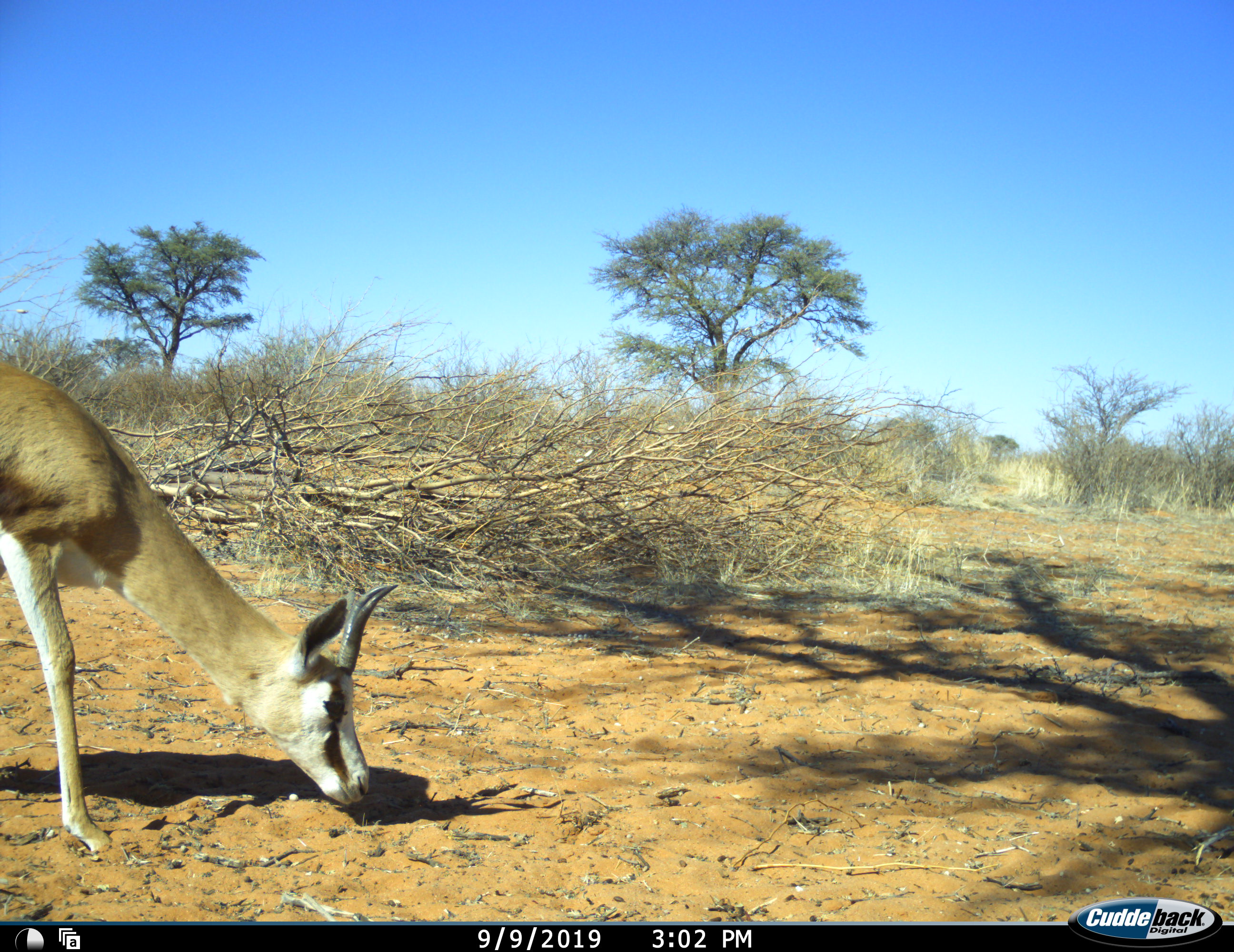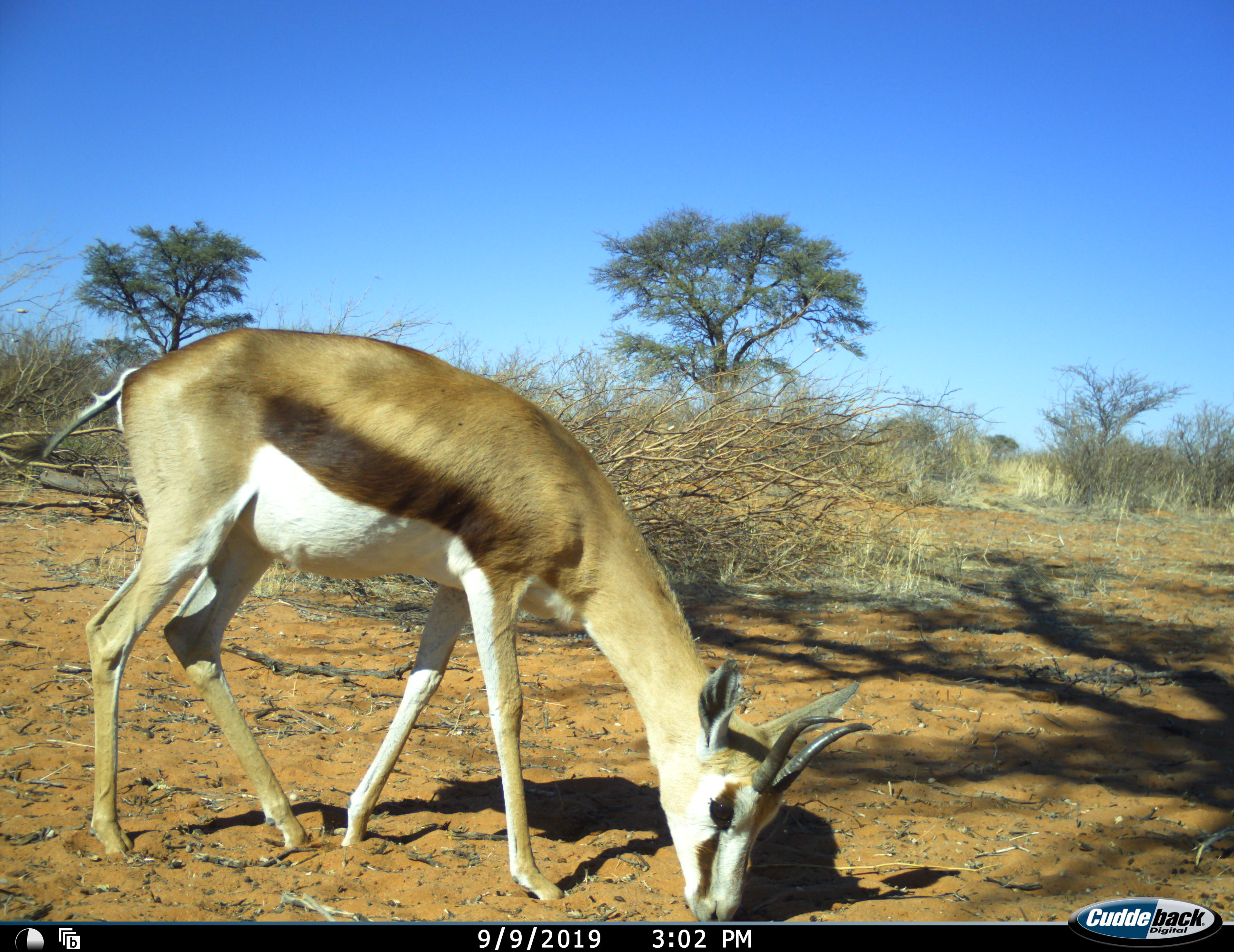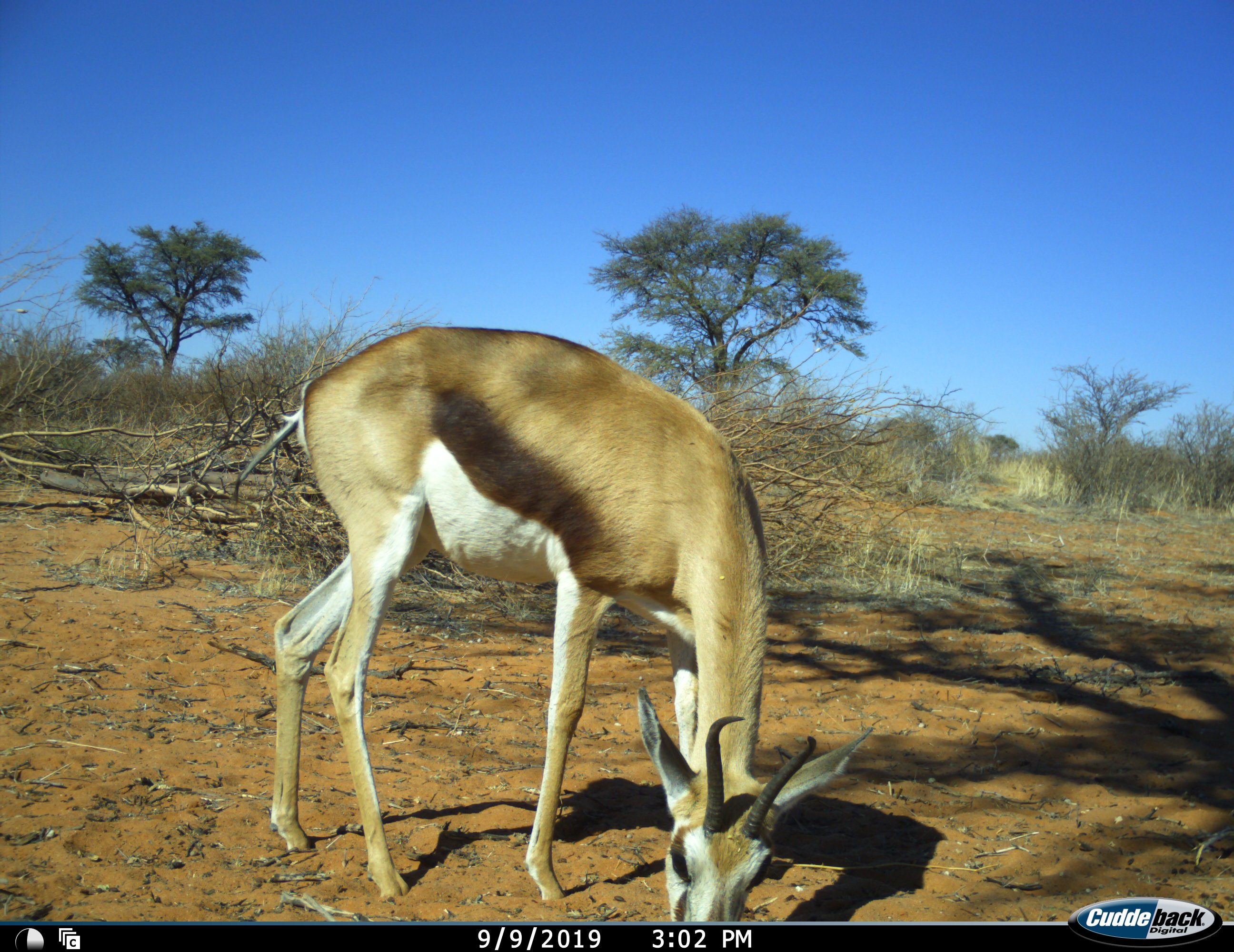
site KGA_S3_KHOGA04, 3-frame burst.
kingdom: Animalia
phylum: Chordata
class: Mammalia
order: Artiodactyla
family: Bovidae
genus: Antidorcas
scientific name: Antidorcas marsupialis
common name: springbok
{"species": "springbok (Antidorcas marsupialis)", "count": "1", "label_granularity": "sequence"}